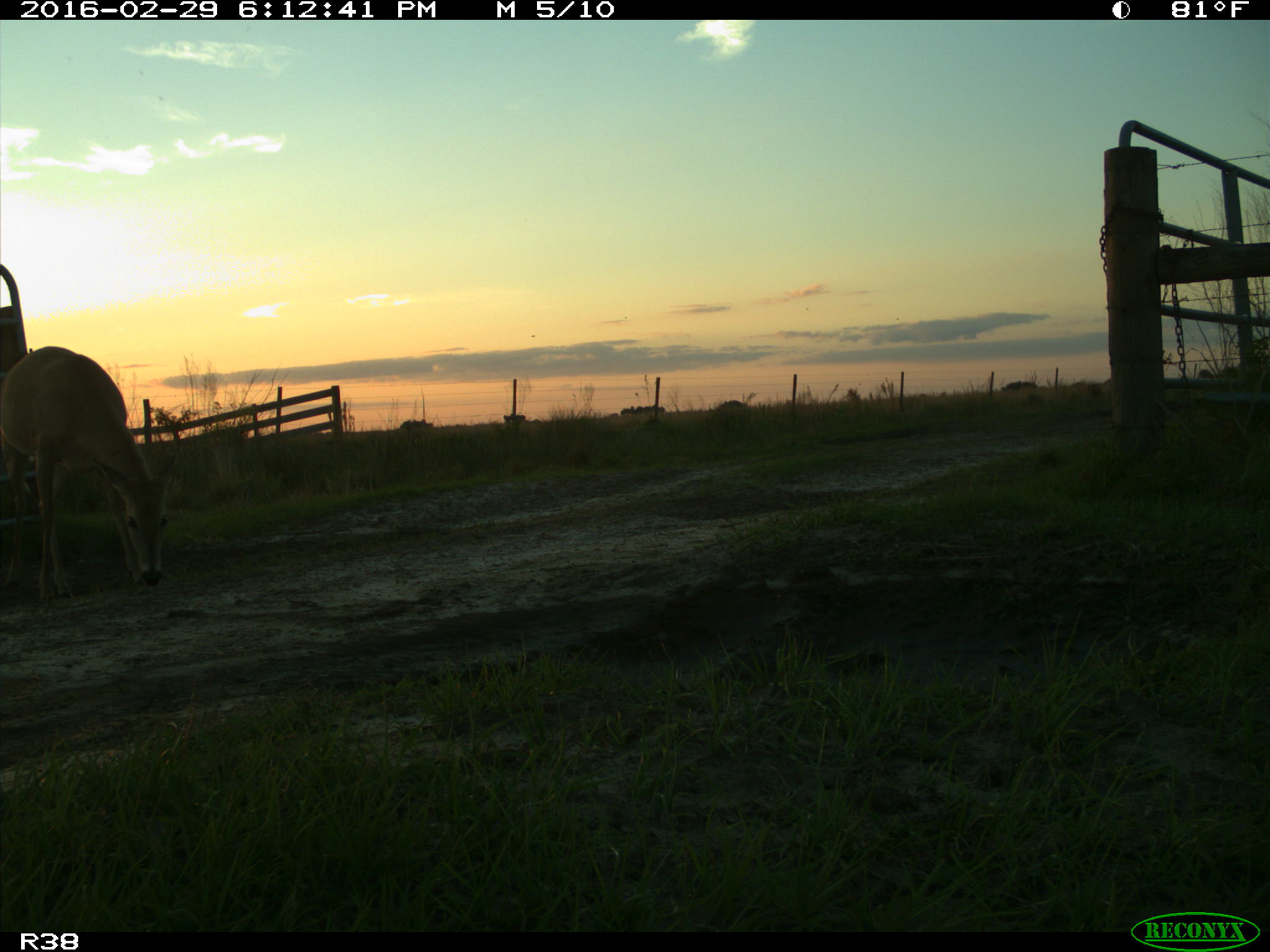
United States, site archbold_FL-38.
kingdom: Animalia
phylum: Chordata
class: Mammalia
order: Artiodactyla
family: Cervidae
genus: Odocoileus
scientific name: Odocoileus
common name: deer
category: unidentified deer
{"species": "unidentified deer (deer) (Odocoileus)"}